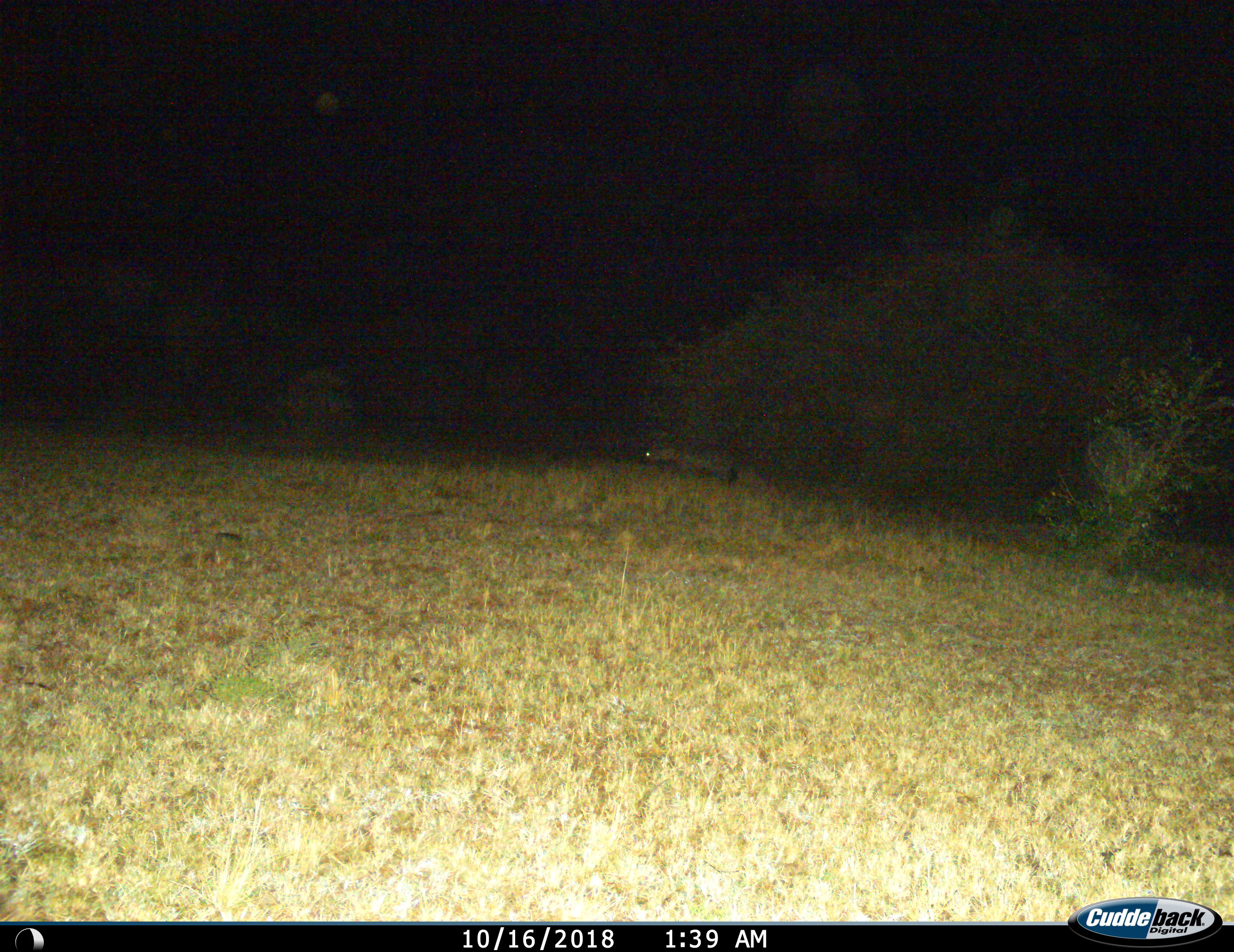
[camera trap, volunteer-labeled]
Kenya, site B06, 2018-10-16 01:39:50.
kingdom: Animalia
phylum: Chordata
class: Mammalia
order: Carnivora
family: Hyaenidae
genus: Crocuta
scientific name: Crocuta crocuta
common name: spotted hyena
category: hyenaspotted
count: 1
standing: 12%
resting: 0%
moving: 88%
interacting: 0%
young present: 0%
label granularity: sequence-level